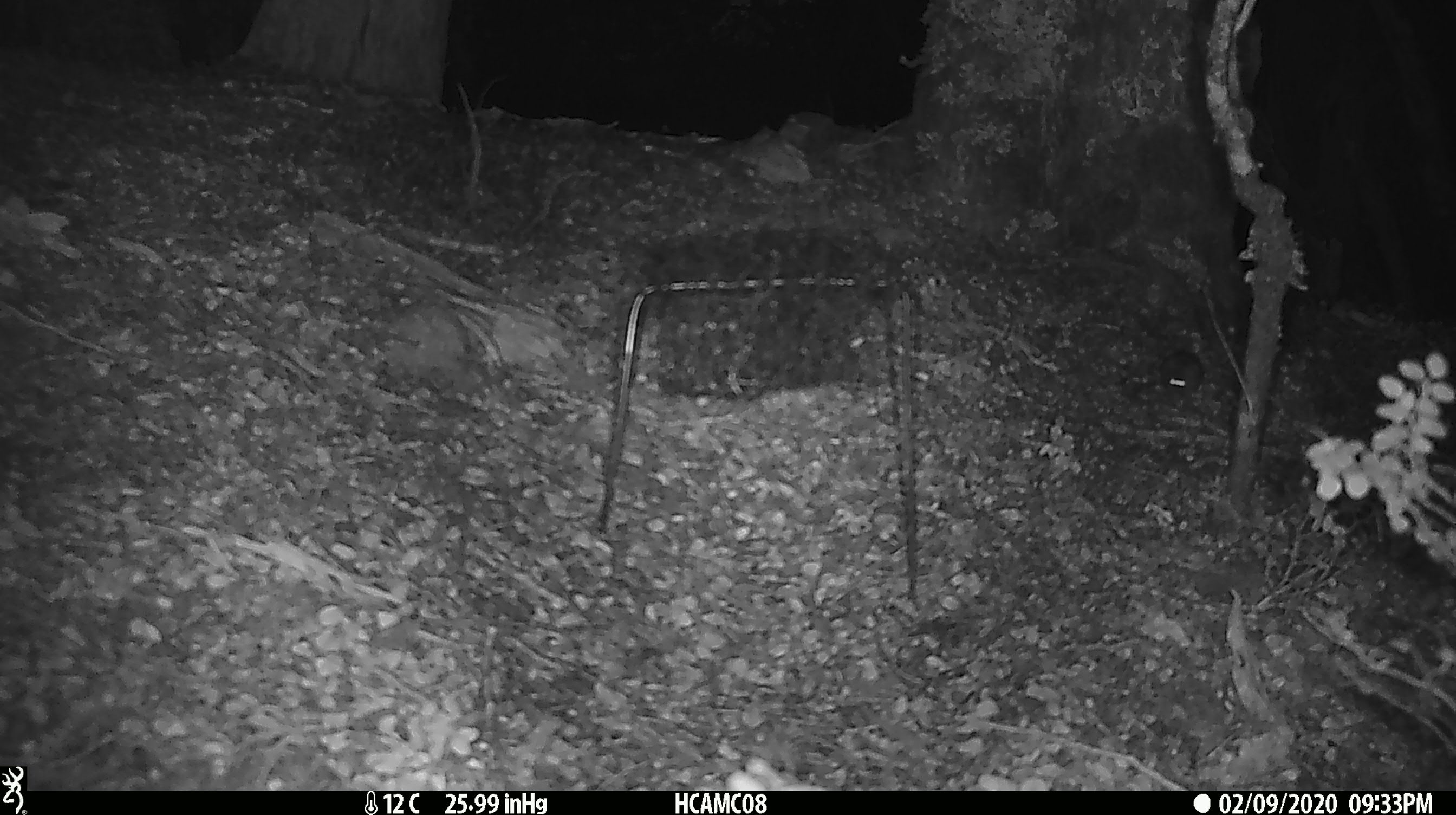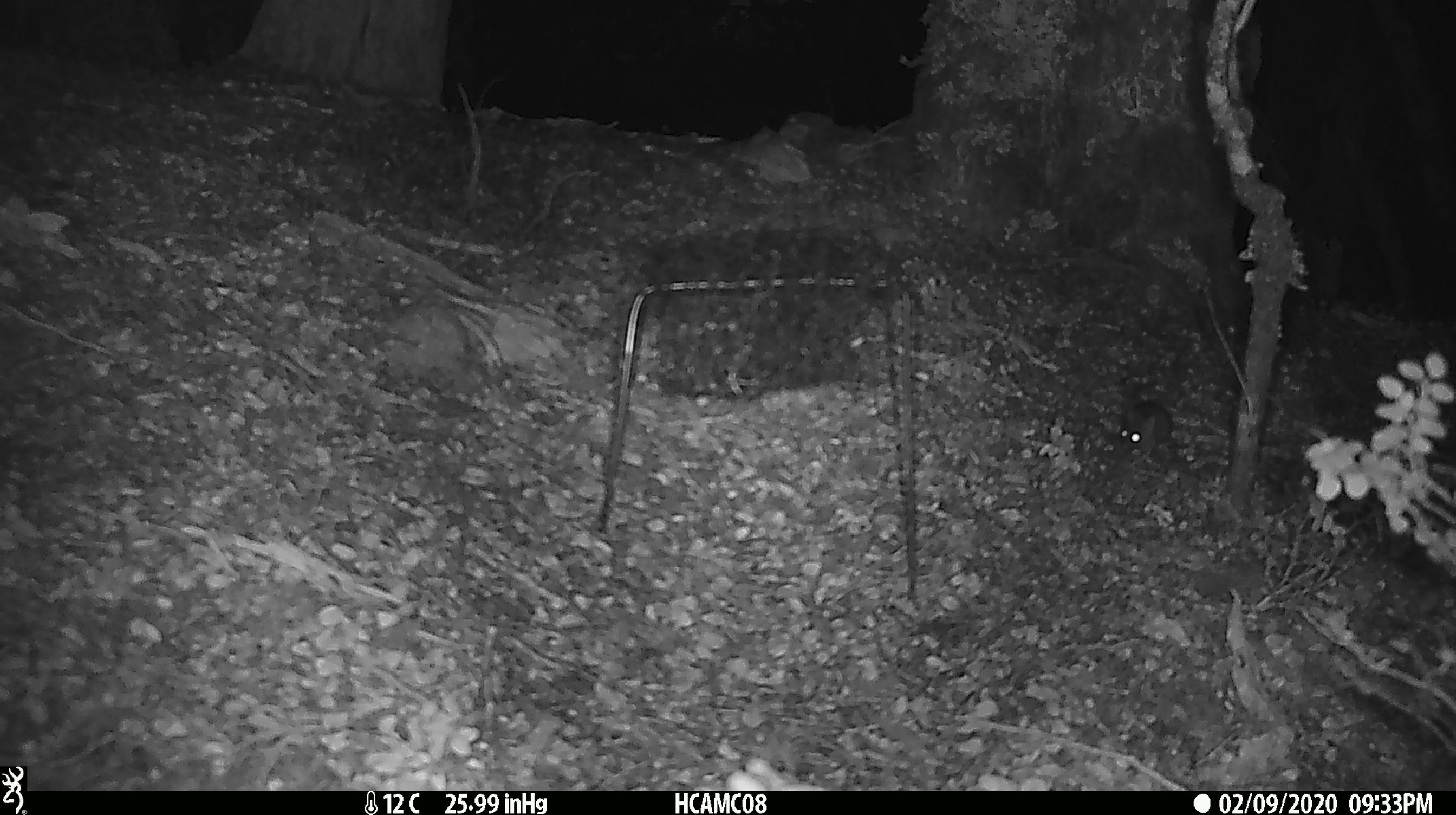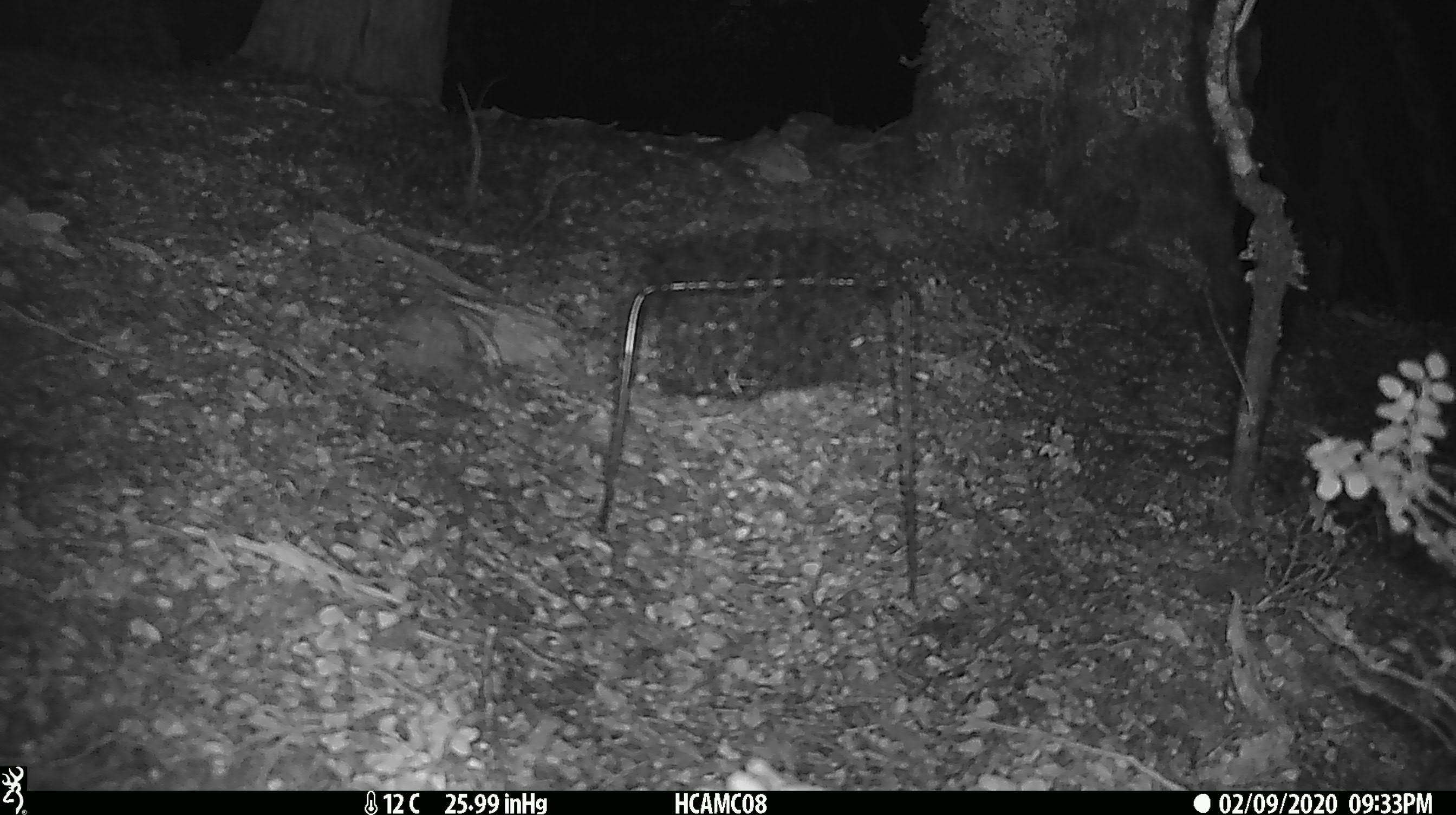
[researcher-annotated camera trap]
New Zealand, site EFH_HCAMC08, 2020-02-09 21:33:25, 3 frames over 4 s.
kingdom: Animalia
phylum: Chordata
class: Mammalia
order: Rodentia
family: Muridae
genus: Mus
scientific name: Mus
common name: mouse